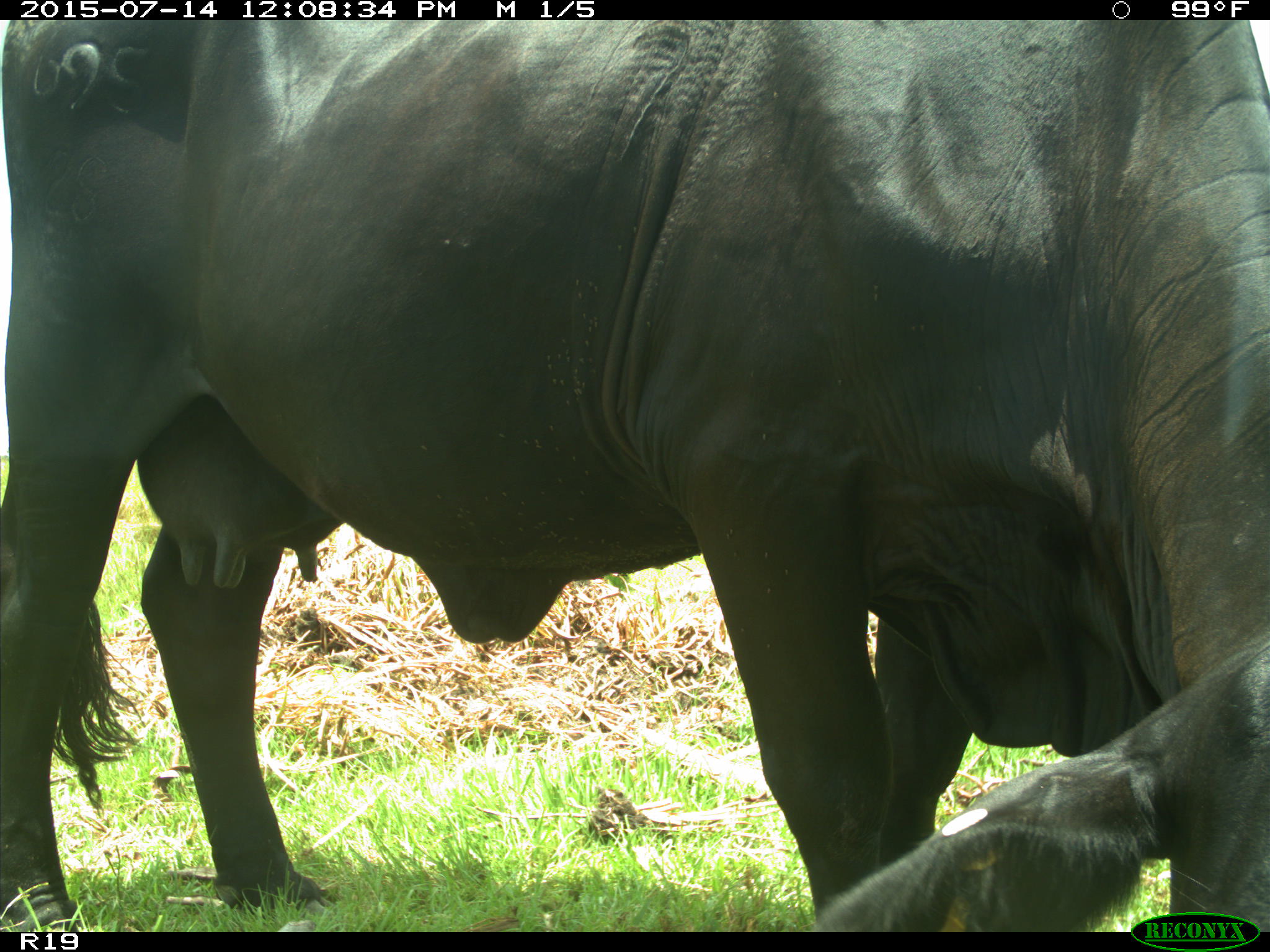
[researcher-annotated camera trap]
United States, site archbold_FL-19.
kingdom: Animalia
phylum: Chordata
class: Mammalia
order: Artiodactyla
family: Bovidae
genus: Bos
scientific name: Bos taurus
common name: domestic cow